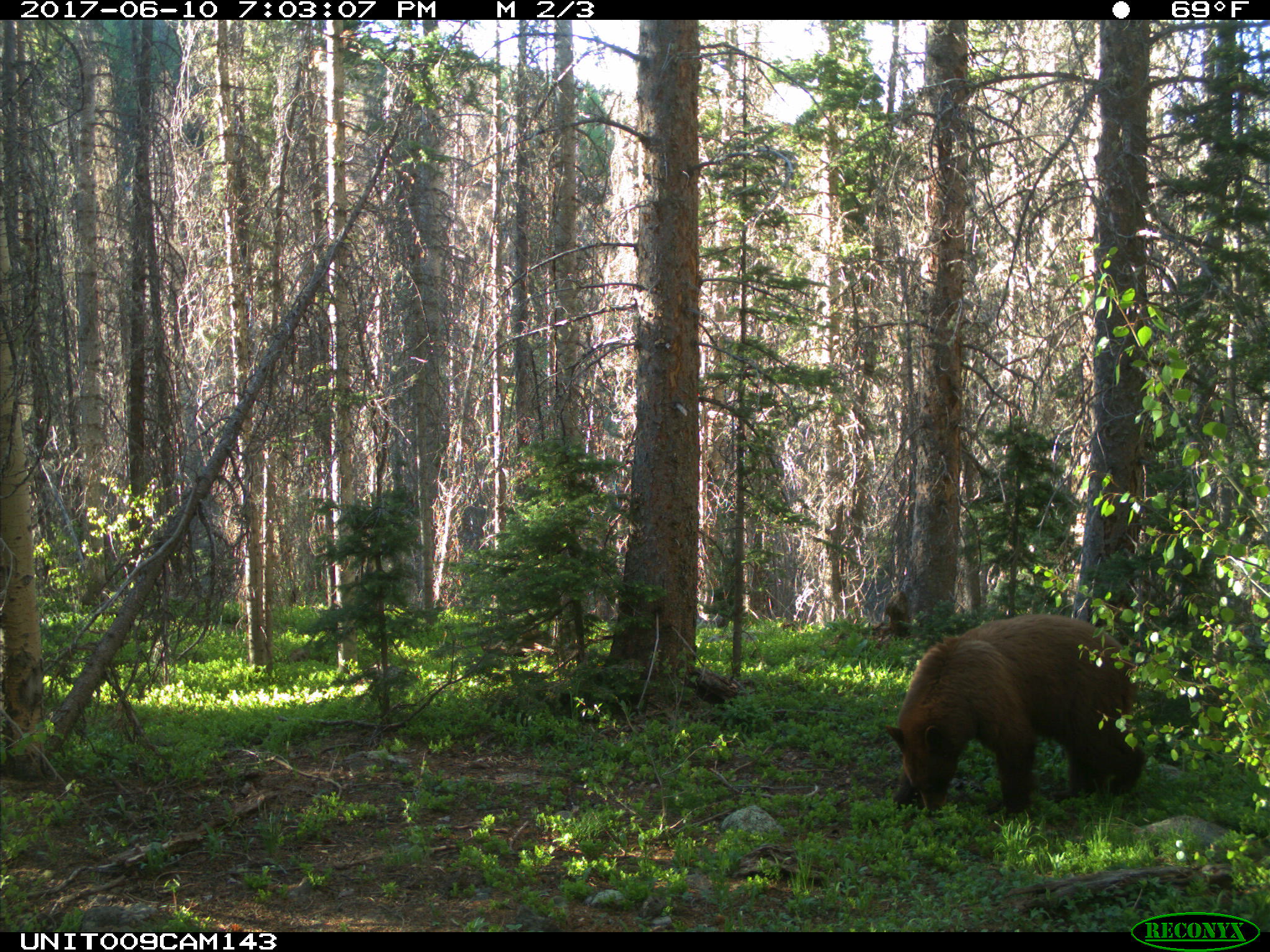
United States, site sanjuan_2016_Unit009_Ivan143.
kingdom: Animalia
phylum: Chordata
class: Mammalia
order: Carnivora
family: Ursidae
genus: Ursus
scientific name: Ursus americanus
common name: american black bear